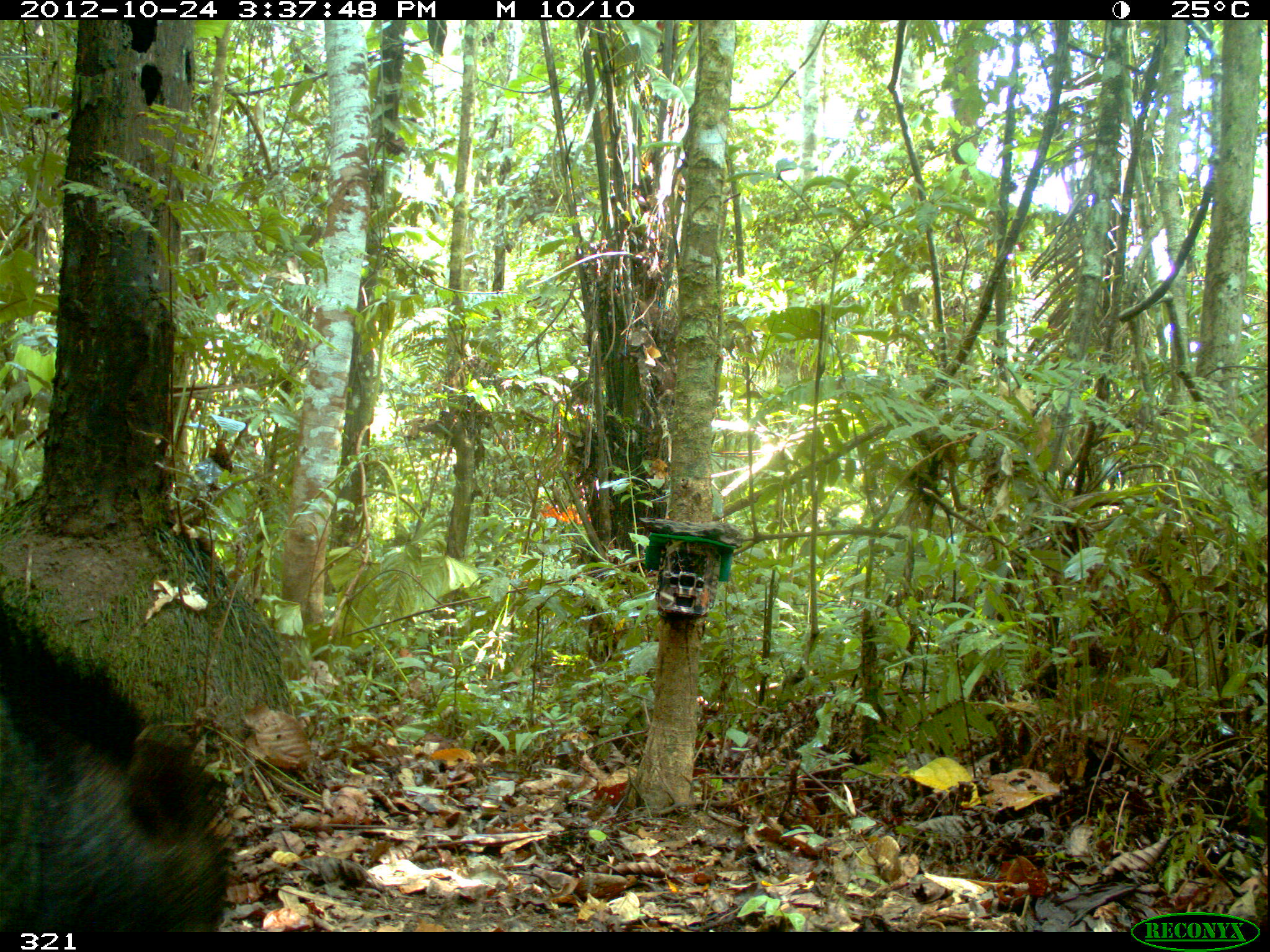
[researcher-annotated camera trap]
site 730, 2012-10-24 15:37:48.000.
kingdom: Animalia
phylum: Chordata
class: Mammalia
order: Artiodactyla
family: Tayassuidae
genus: Tayassu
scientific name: Tayassu pecari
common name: white-lipped peccary